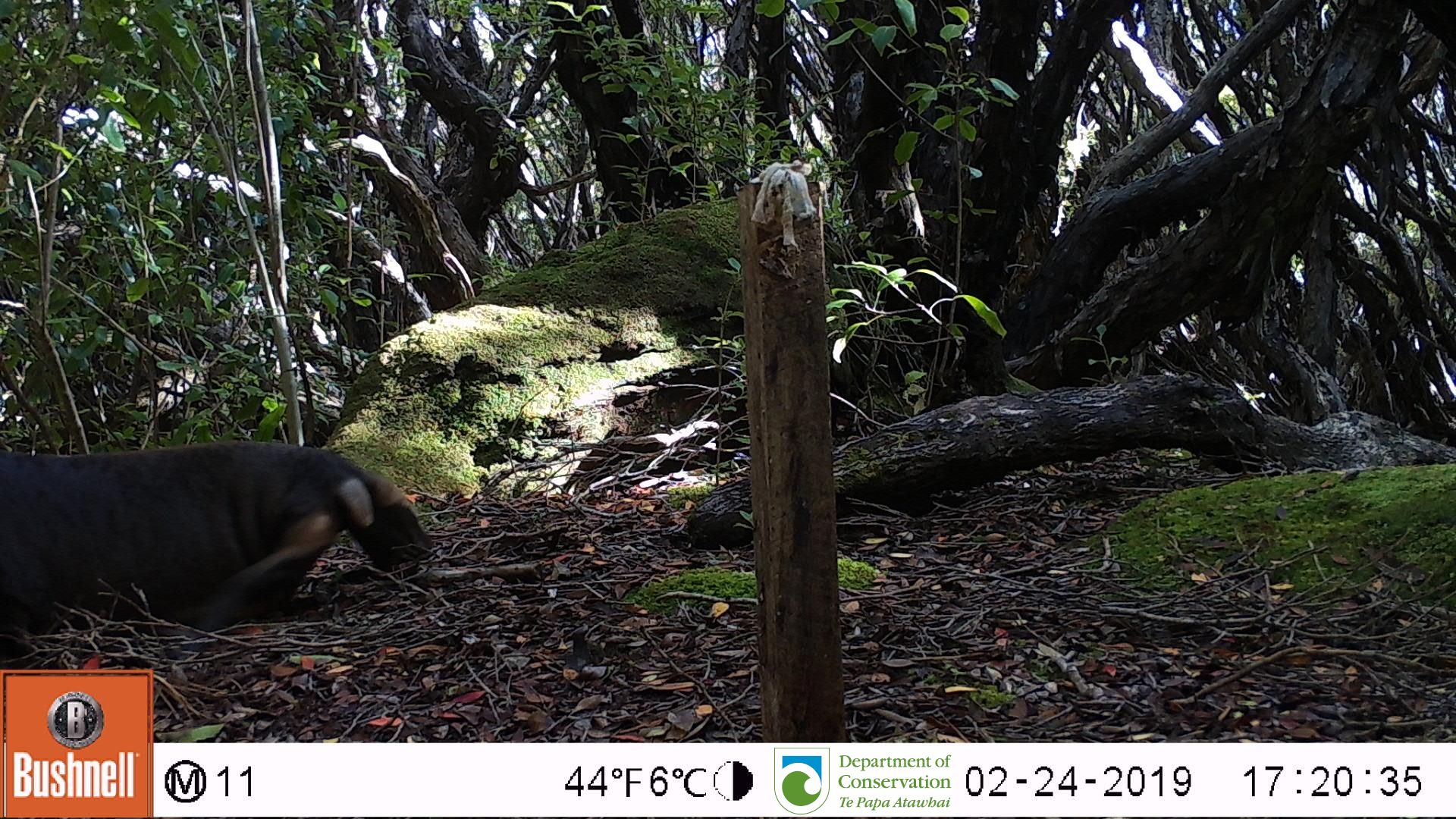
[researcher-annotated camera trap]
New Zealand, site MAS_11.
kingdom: Animalia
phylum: Chordata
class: Mammalia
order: Carnivora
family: Otariidae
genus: Phocarctos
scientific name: Phocarctos hookeri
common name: new zealand sea lion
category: sealion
Sealion (new zealand sea lion) (Phocarctos hookeri).